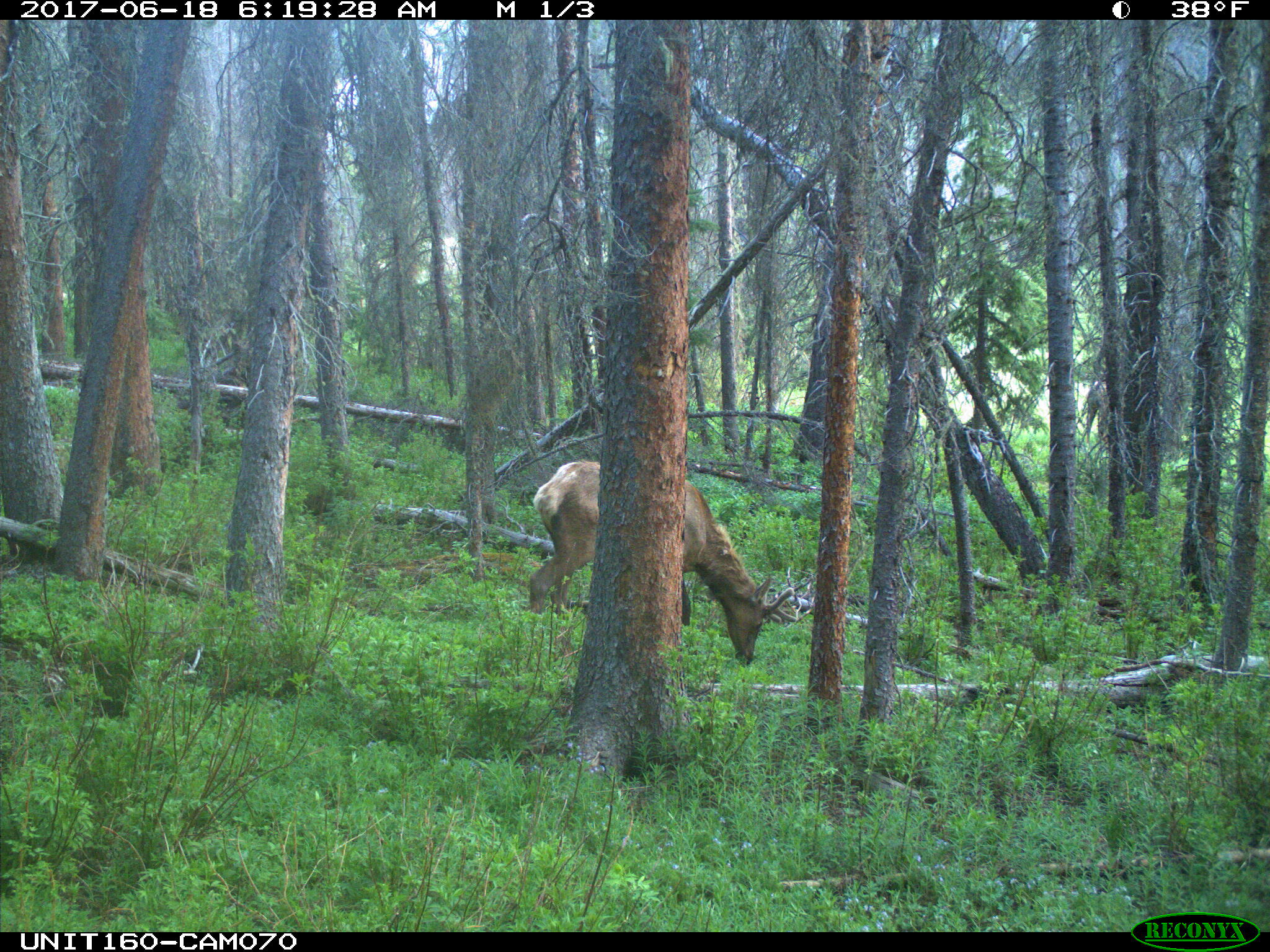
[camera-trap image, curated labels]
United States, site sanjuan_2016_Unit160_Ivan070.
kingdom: Animalia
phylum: Chordata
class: Mammalia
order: Artiodactyla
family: Cervidae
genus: Cervus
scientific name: Cervus elaphus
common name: red deer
Cervus elaphus (red deer).